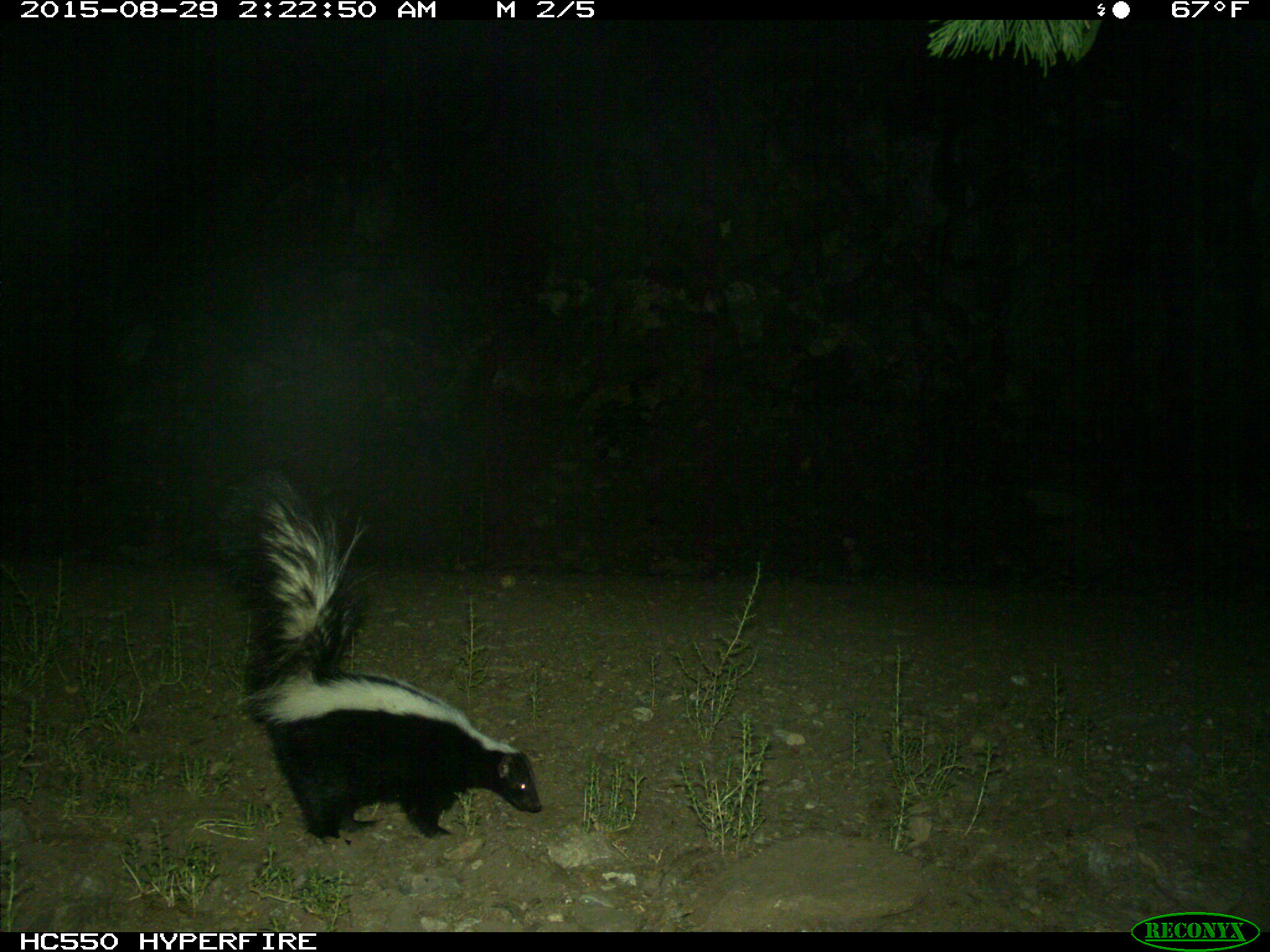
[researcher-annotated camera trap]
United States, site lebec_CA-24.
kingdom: Animalia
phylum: Chordata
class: Mammalia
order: Carnivora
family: Mephitidae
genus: Mephitis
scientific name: Mephitis mephitis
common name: striped skunk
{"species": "Mephitis mephitis (striped skunk)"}